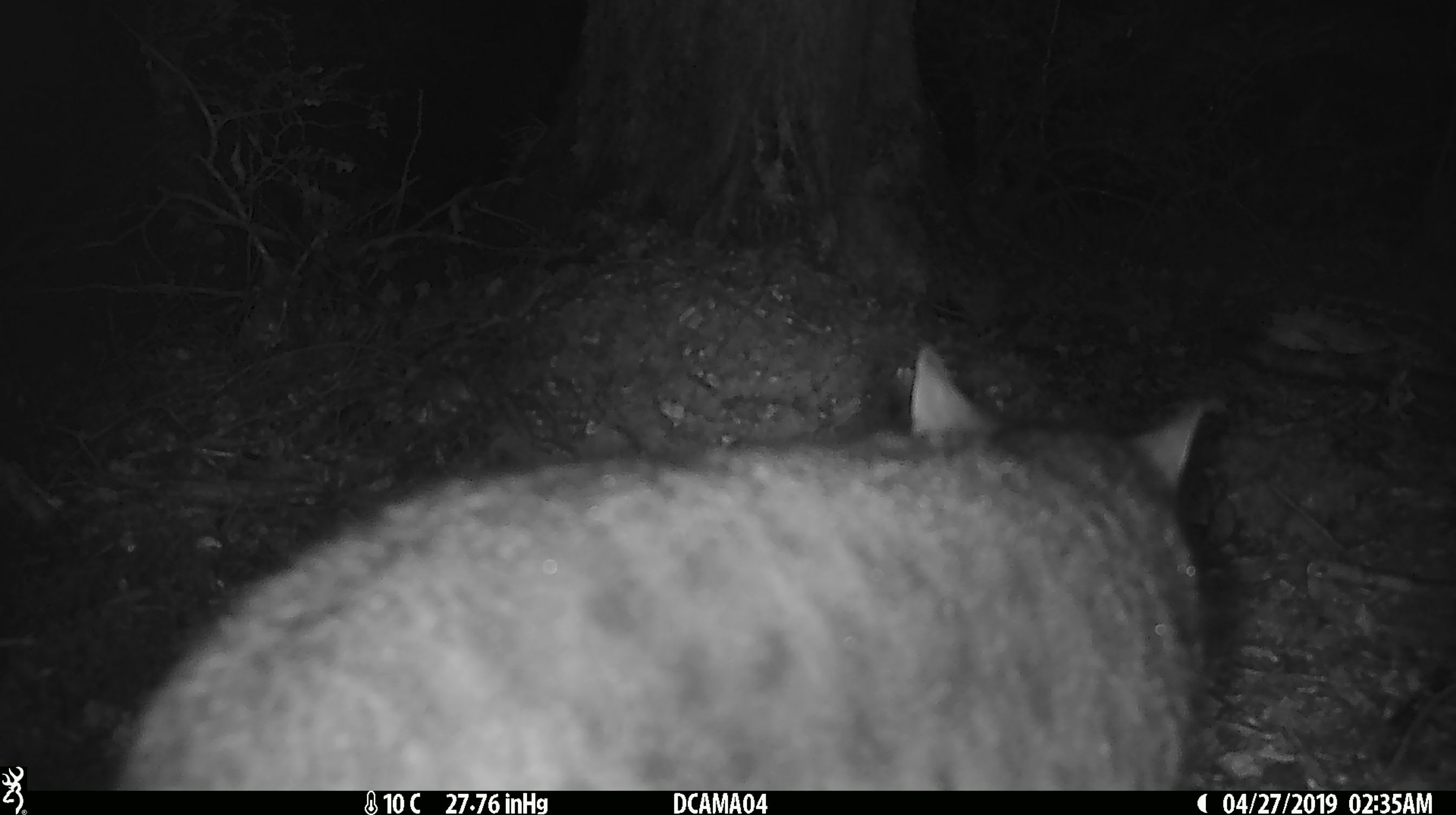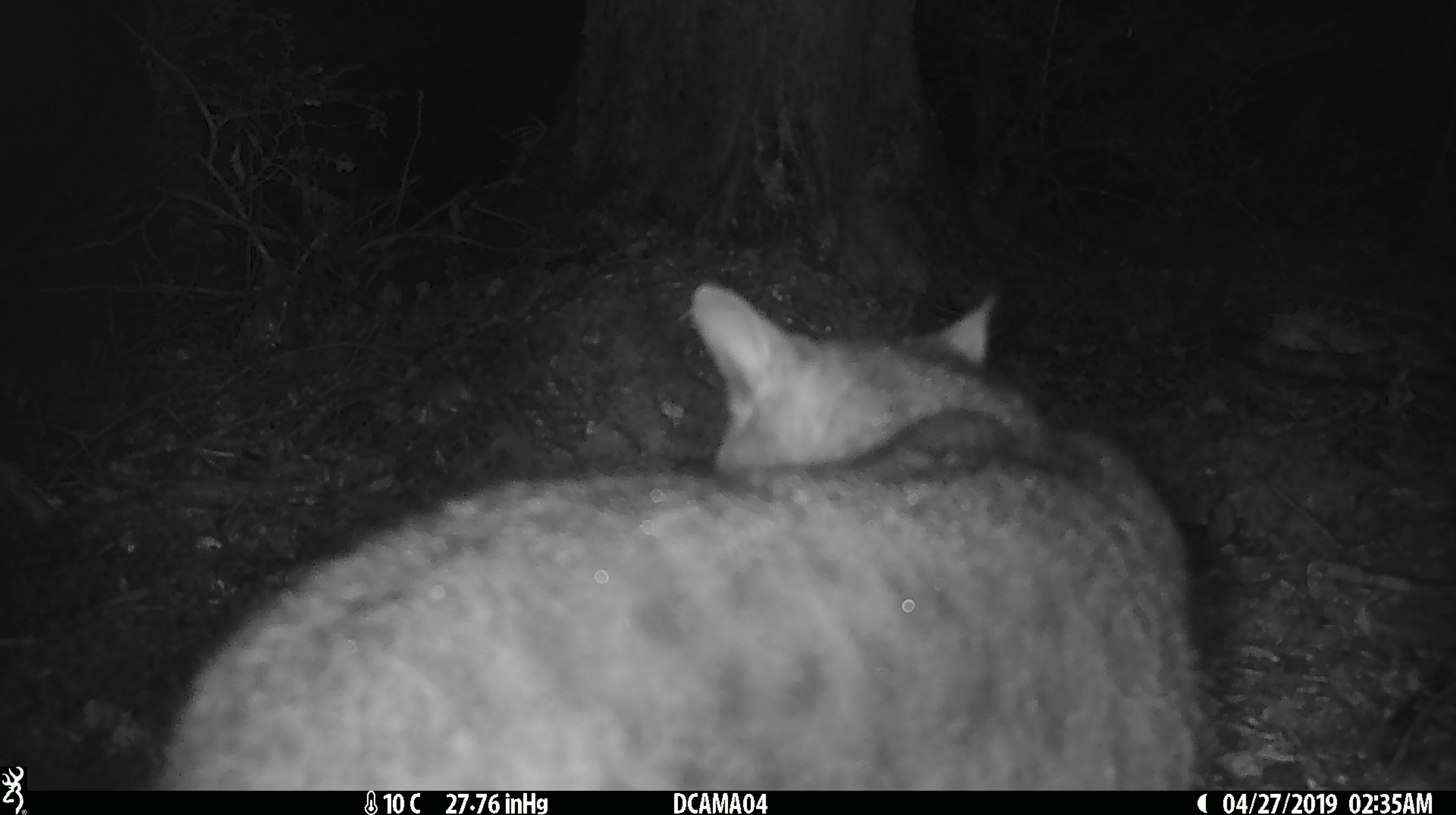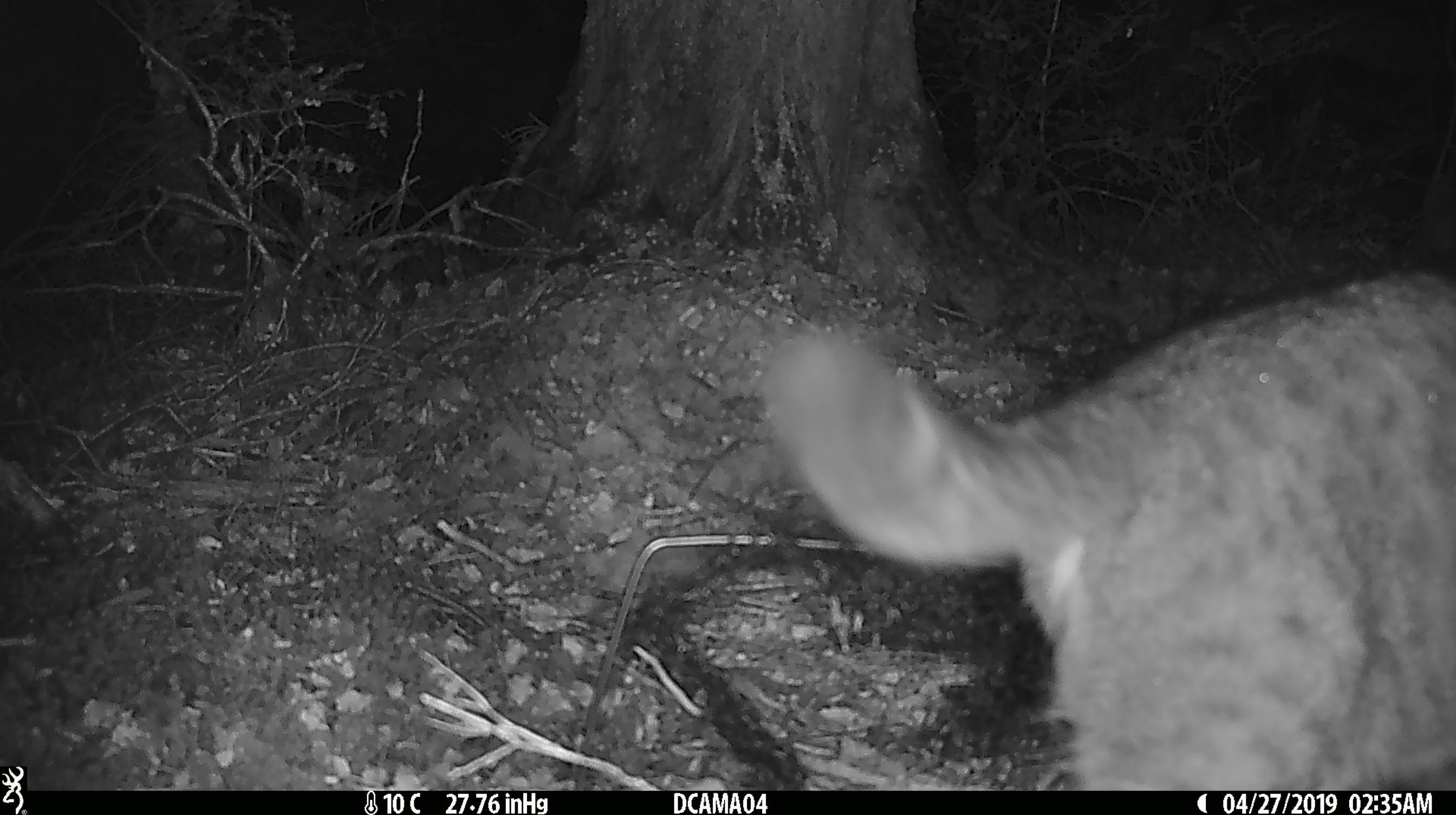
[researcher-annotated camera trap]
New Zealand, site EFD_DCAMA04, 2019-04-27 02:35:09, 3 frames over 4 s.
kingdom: Animalia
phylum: Chordata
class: Mammalia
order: Carnivora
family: Felidae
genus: Felis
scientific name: Felis catus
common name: domestic cat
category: cat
Cat (domestic cat) (Felis catus).